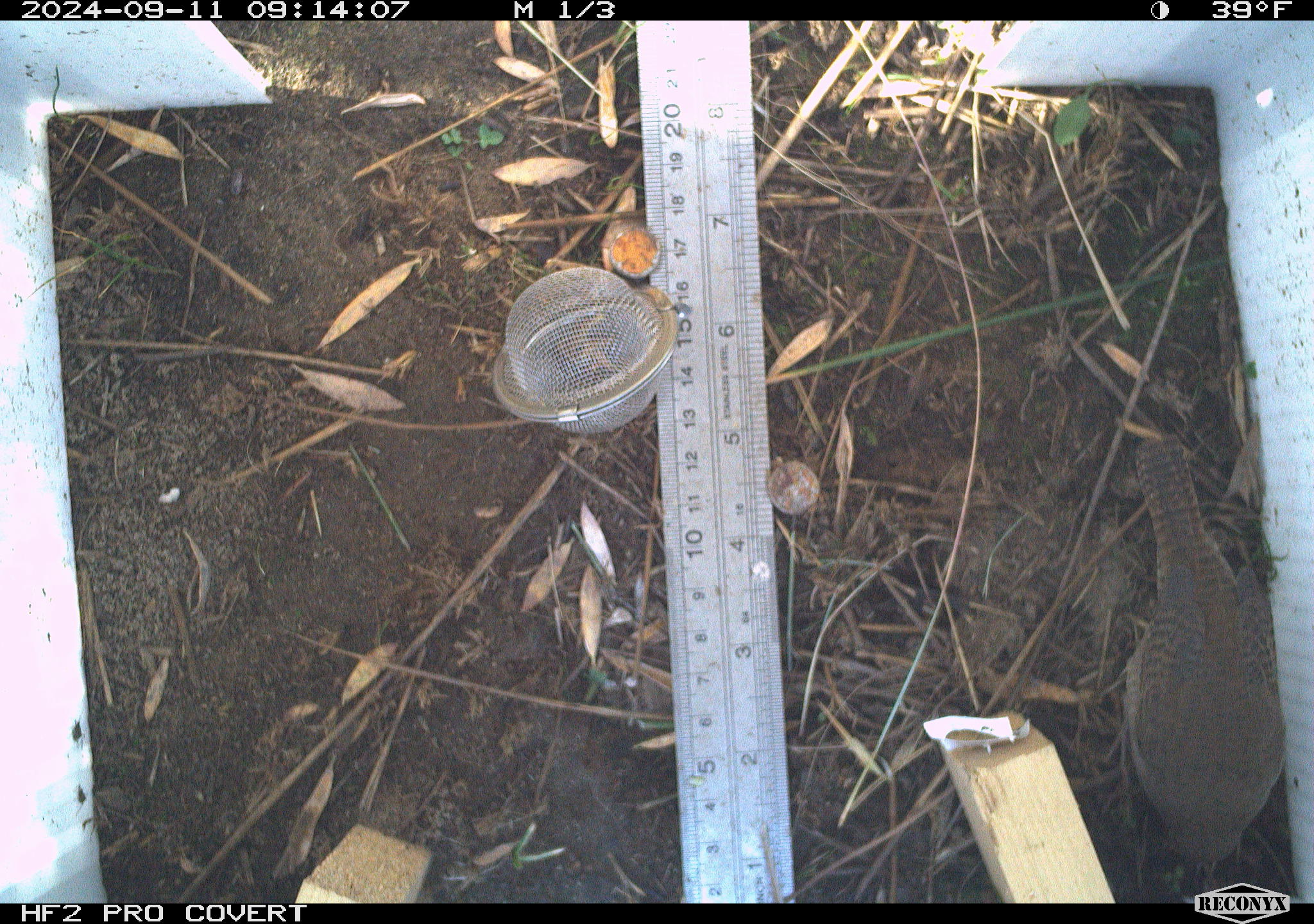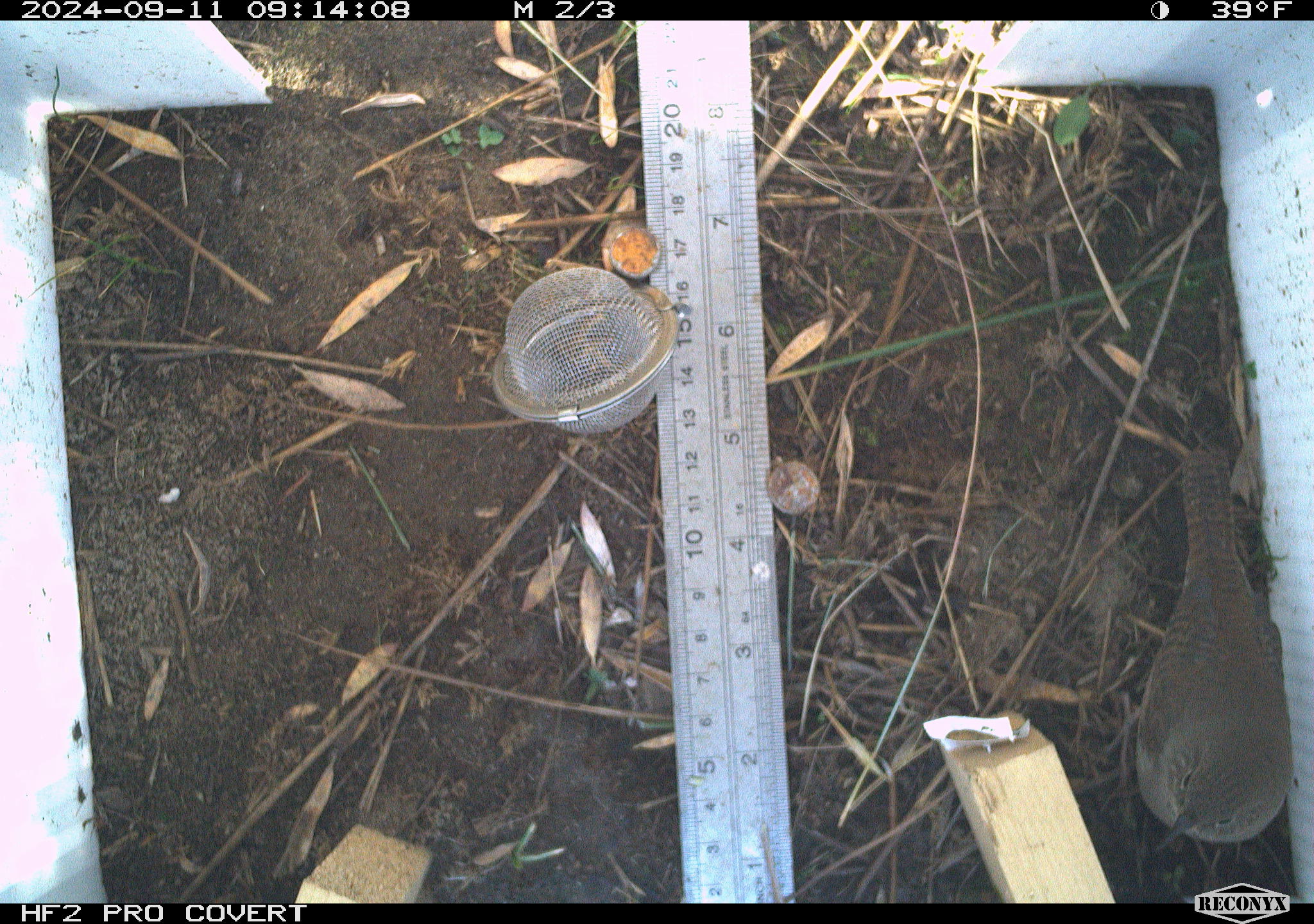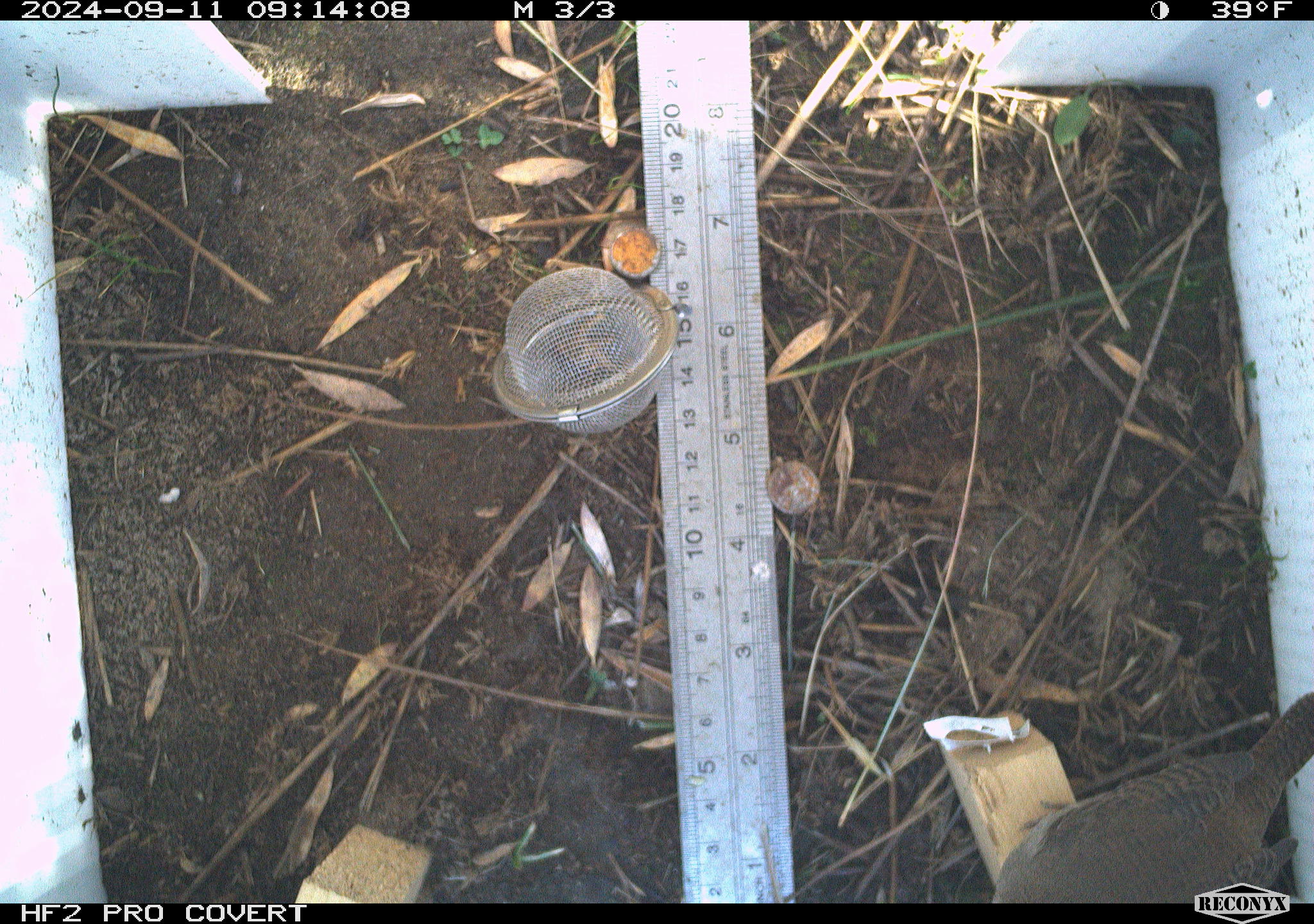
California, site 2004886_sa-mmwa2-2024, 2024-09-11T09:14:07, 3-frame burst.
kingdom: Animalia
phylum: Chordata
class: Aves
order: Passeriformes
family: Troglodytidae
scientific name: Troglodytidae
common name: wren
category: troglodytidae family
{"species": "troglodytidae family (wren) (Troglodytidae)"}